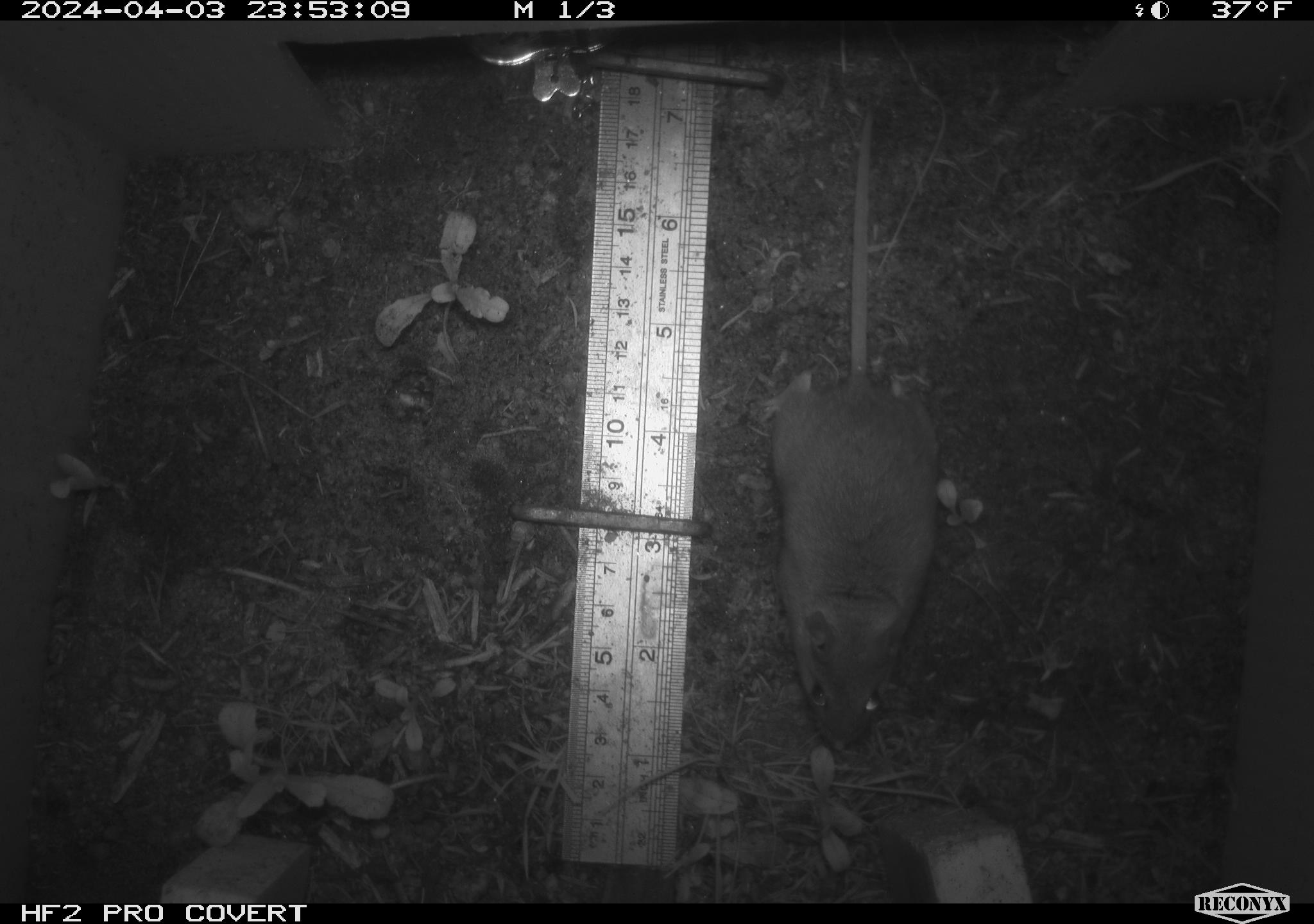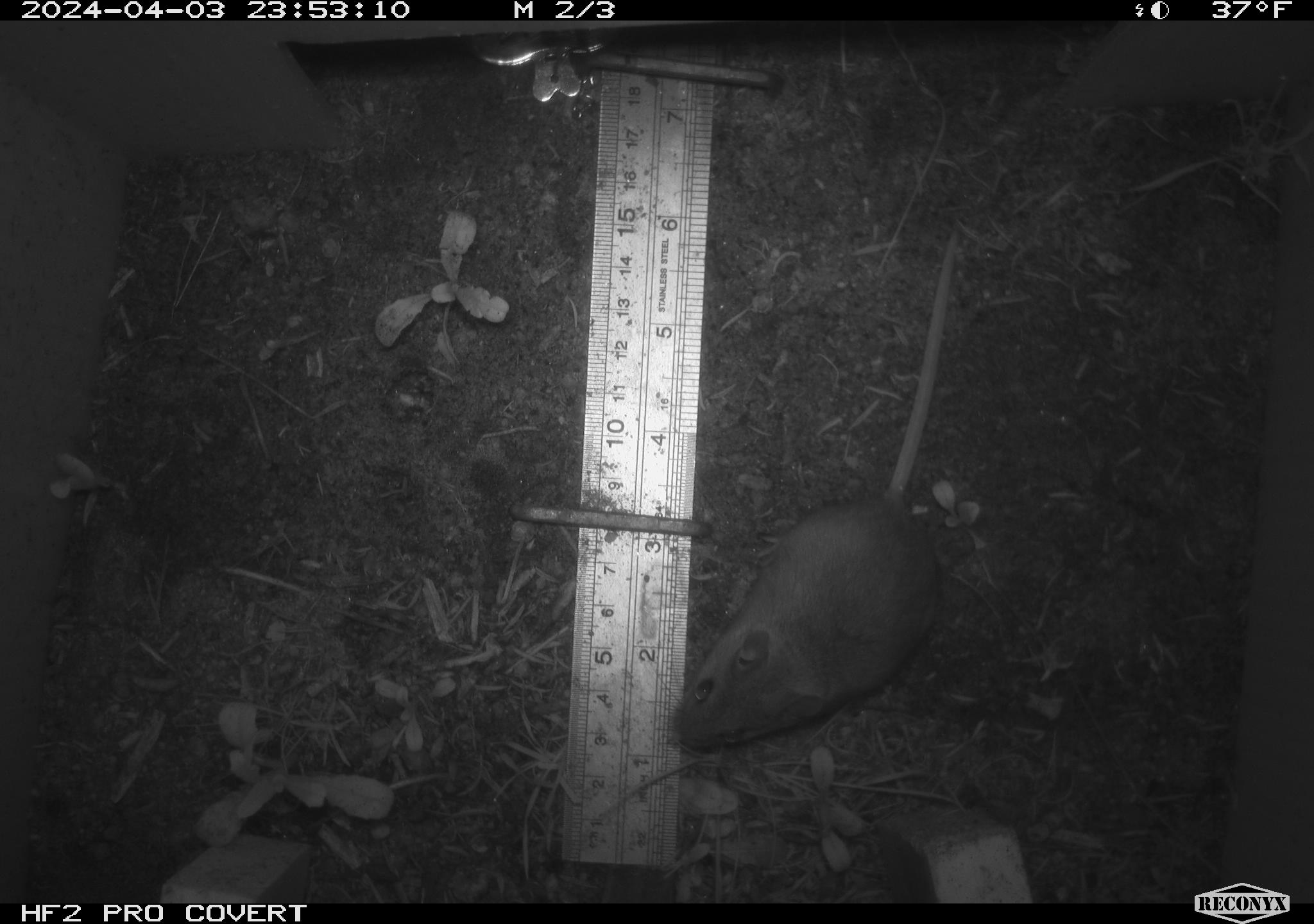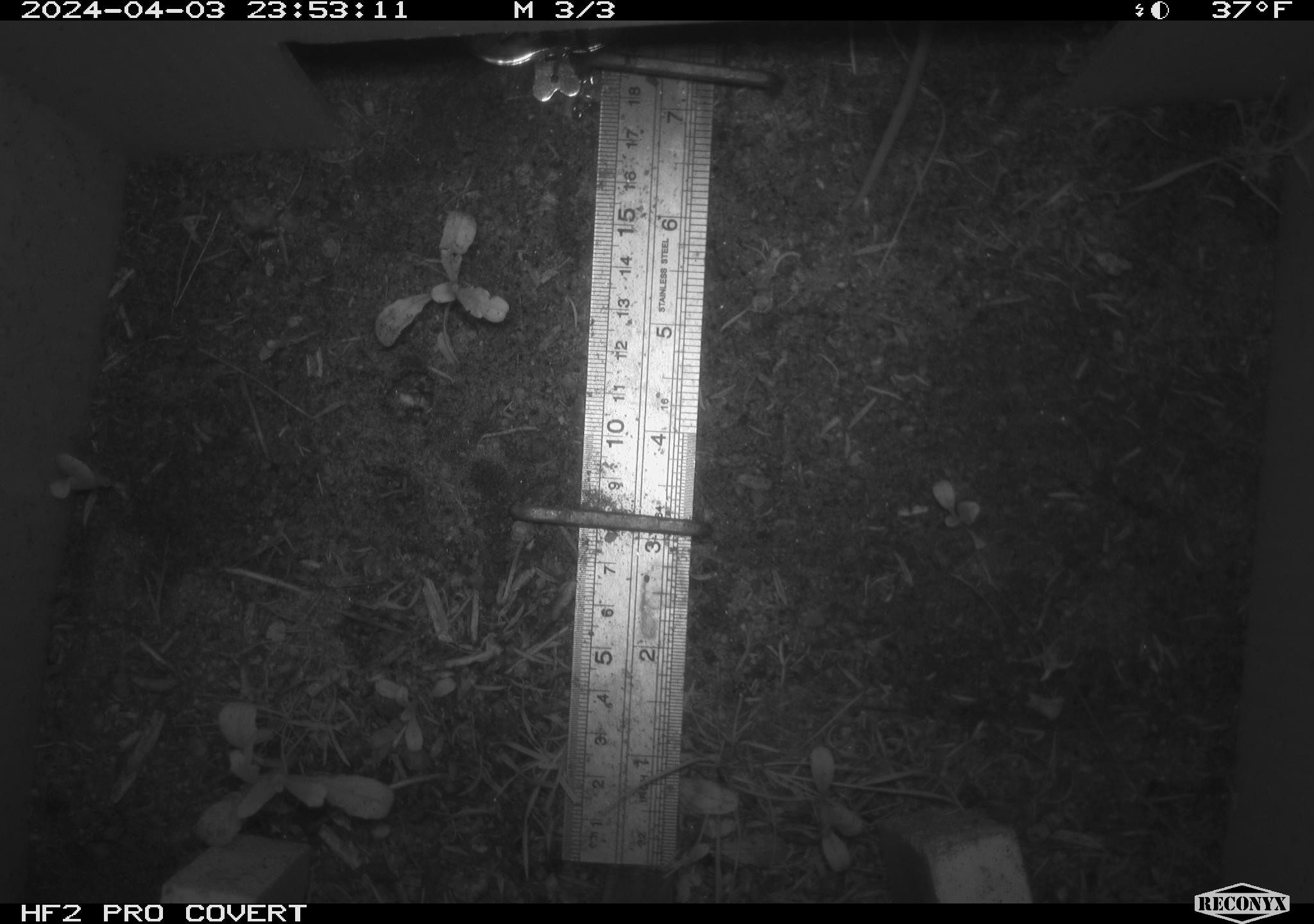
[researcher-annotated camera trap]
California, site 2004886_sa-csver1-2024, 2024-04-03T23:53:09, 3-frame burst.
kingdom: Animalia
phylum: Chordata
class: Mammalia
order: Rodentia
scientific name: Rodentia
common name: rodent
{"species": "rodent (Rodentia)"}